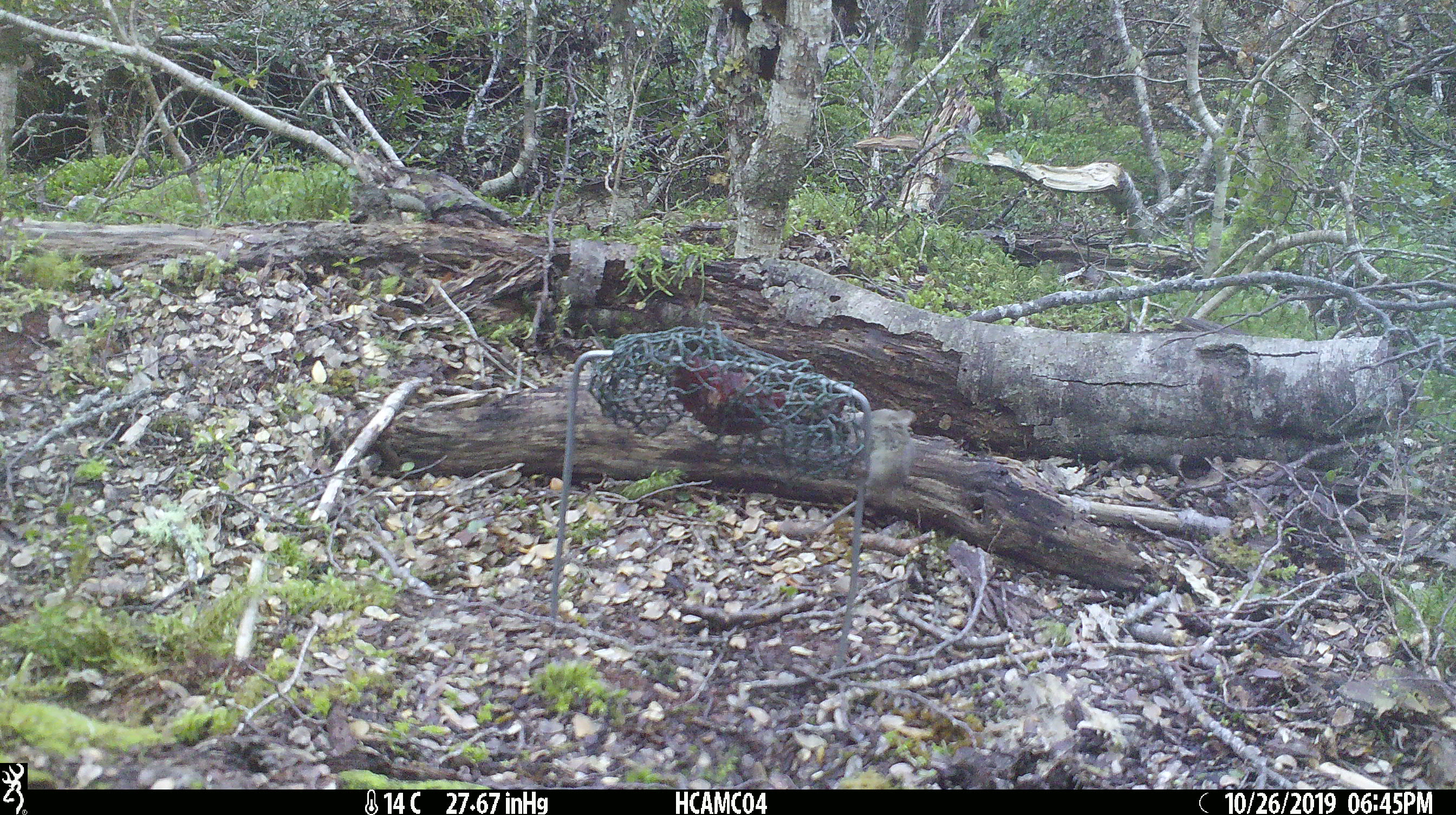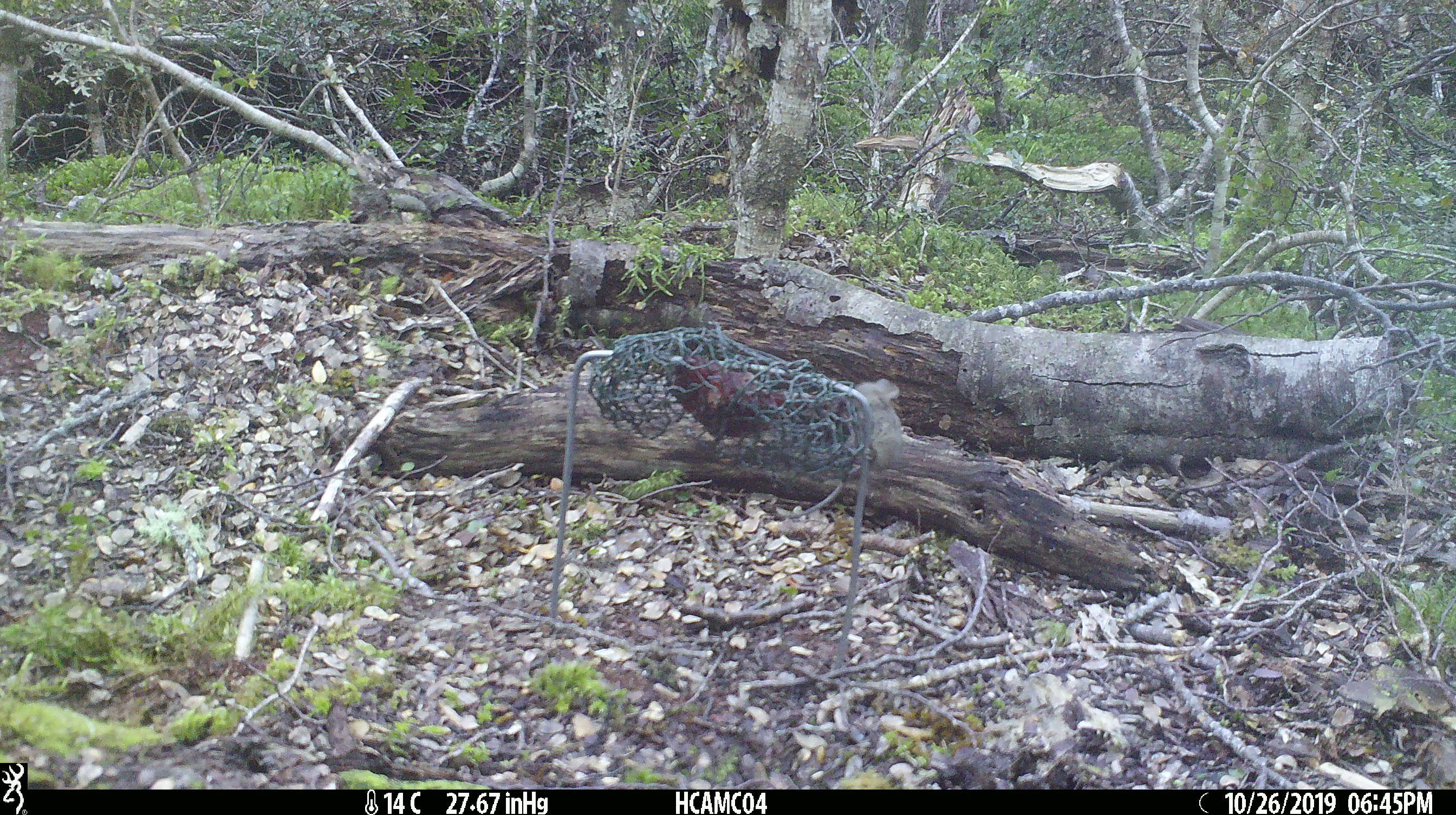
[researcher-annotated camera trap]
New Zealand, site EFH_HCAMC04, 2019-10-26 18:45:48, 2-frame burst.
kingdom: Animalia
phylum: Chordata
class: Mammalia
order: Rodentia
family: Muridae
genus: Mus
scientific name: Mus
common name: mouse